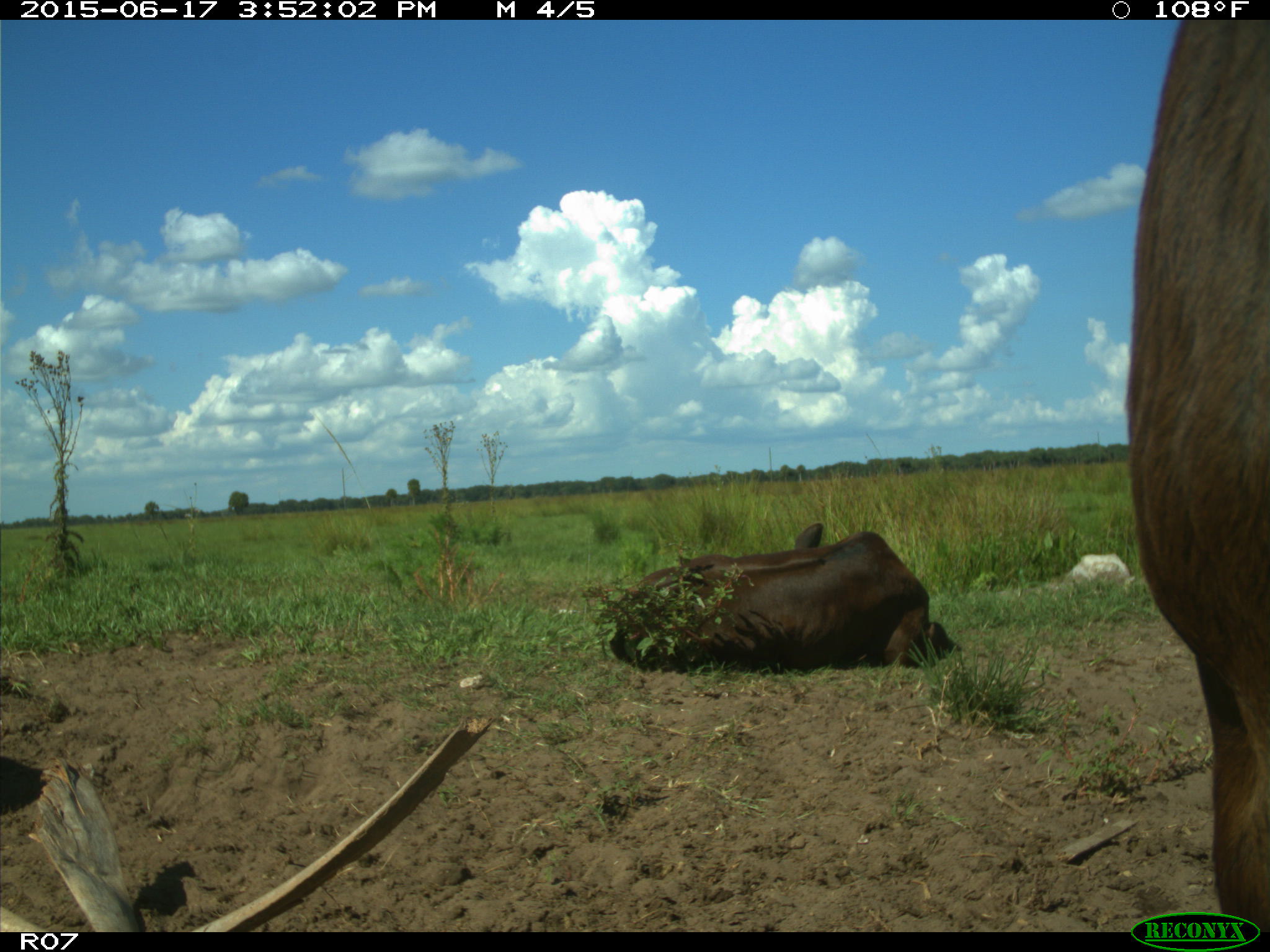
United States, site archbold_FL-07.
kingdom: Animalia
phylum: Chordata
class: Mammalia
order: Artiodactyla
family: Bovidae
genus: Bos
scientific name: Bos taurus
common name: domestic cow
Bos taurus (domestic cow).